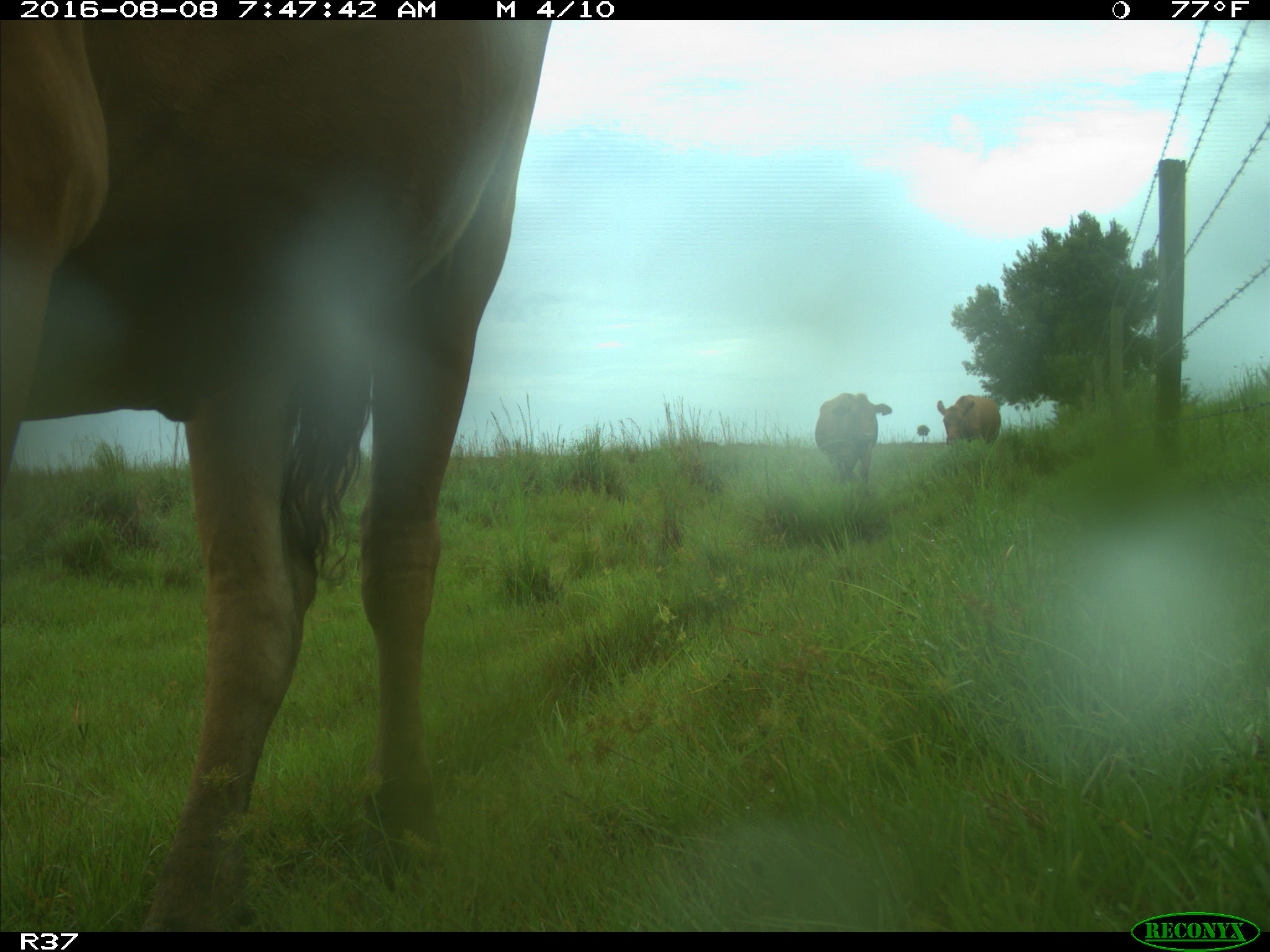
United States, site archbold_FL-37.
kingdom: Animalia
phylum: Chordata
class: Mammalia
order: Artiodactyla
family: Bovidae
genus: Bos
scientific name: Bos taurus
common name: domestic cow